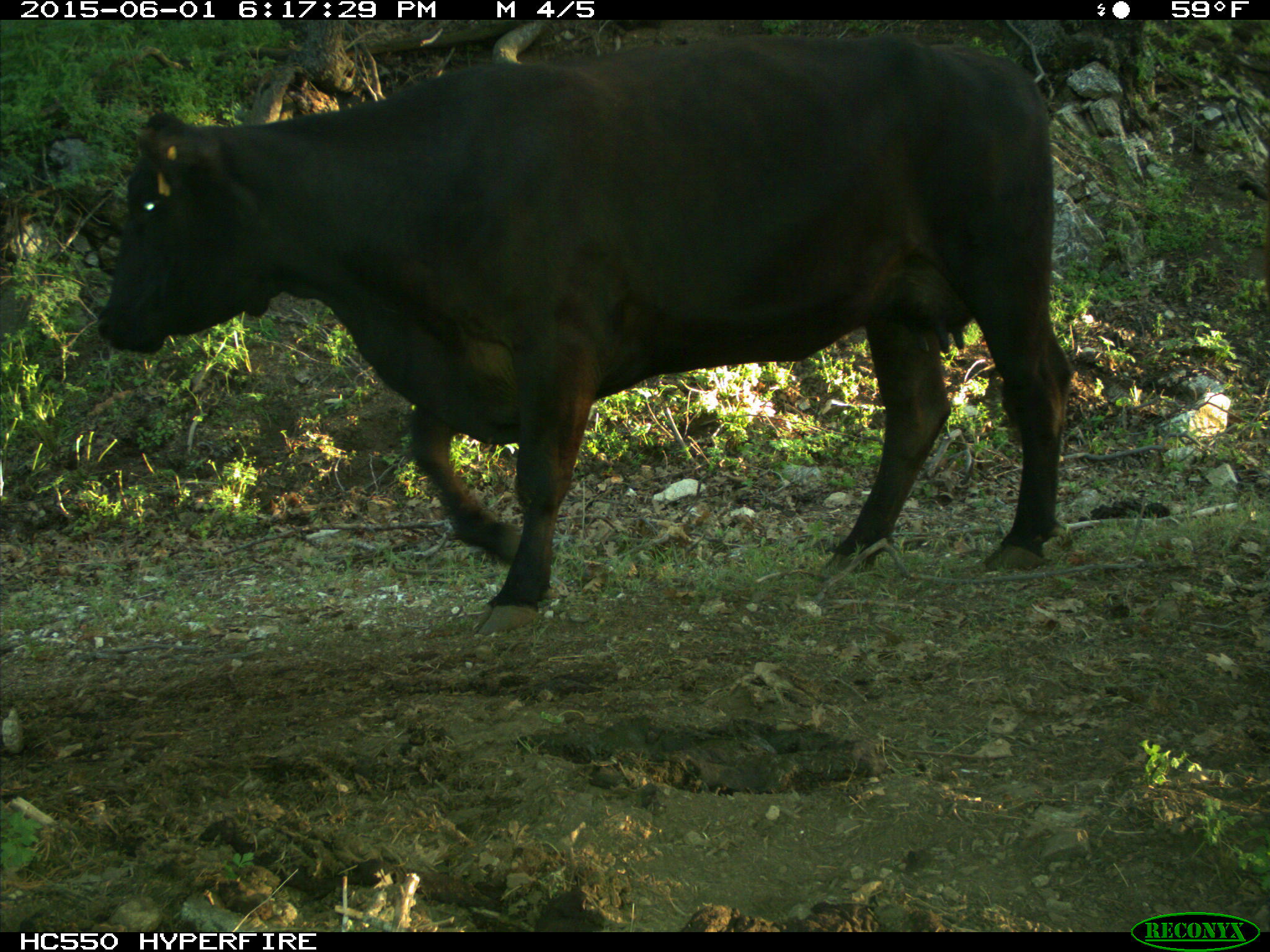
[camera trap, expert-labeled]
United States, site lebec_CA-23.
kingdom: Animalia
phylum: Chordata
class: Mammalia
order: Artiodactyla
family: Bovidae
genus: Bos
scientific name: Bos taurus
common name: domestic cow